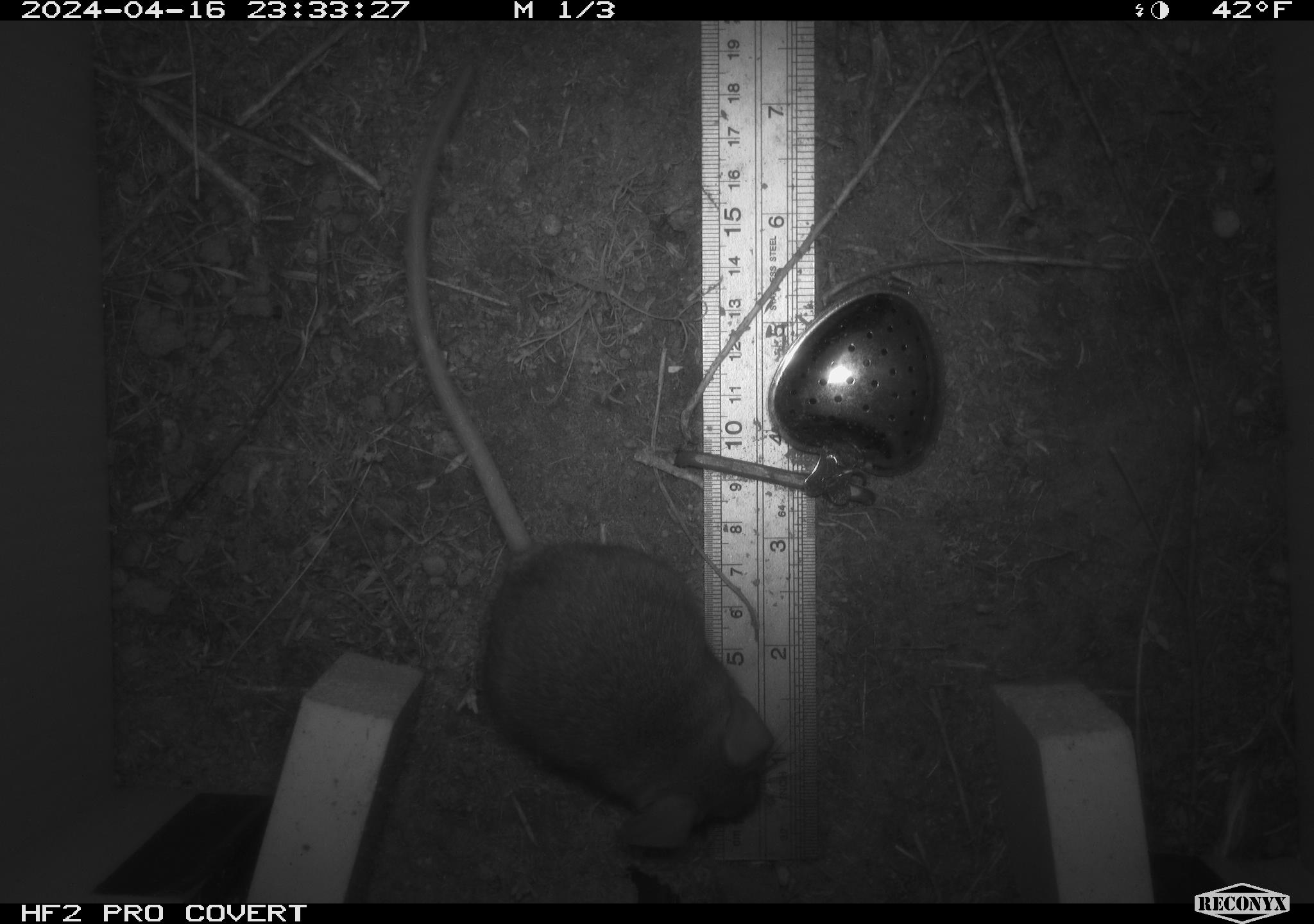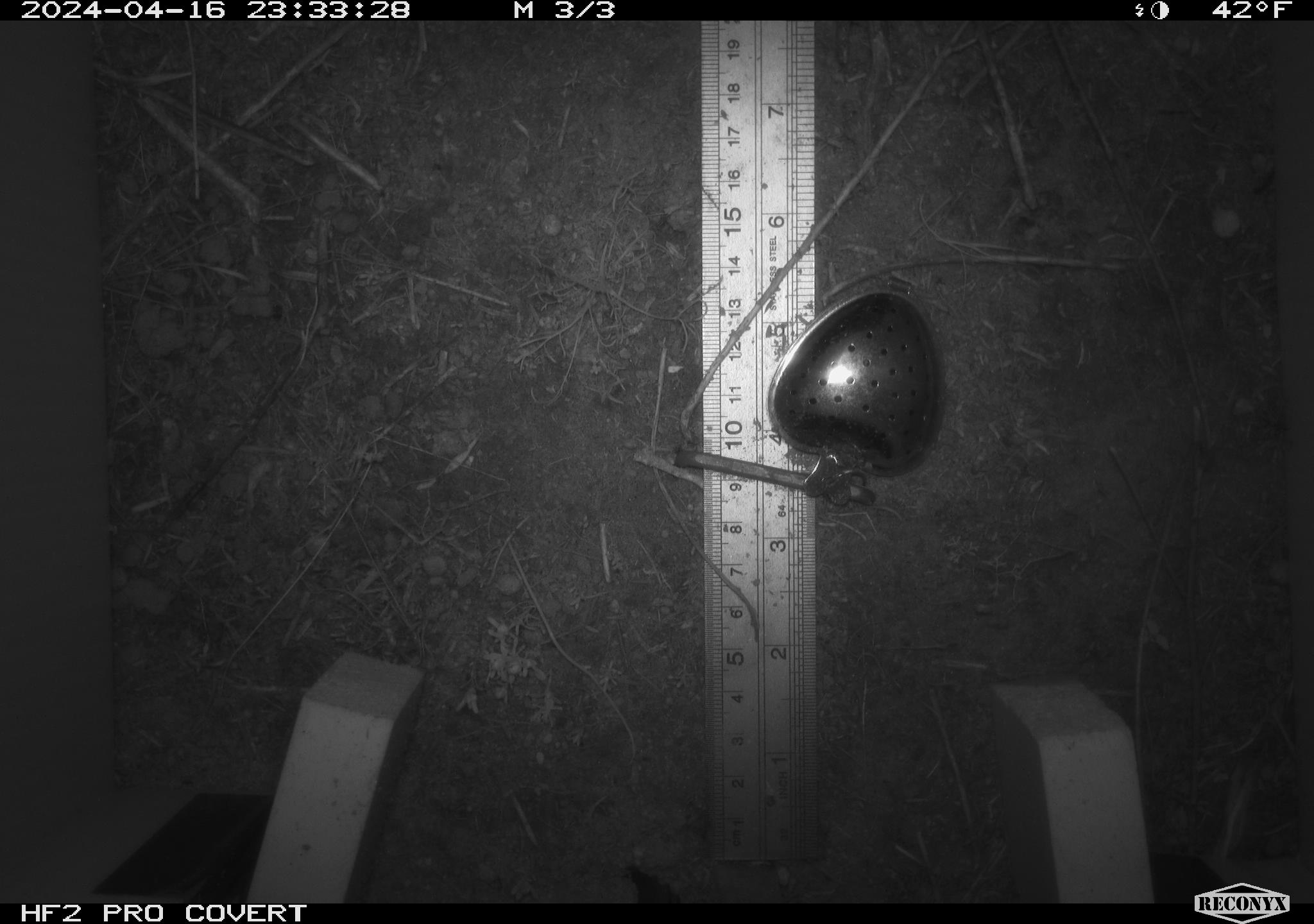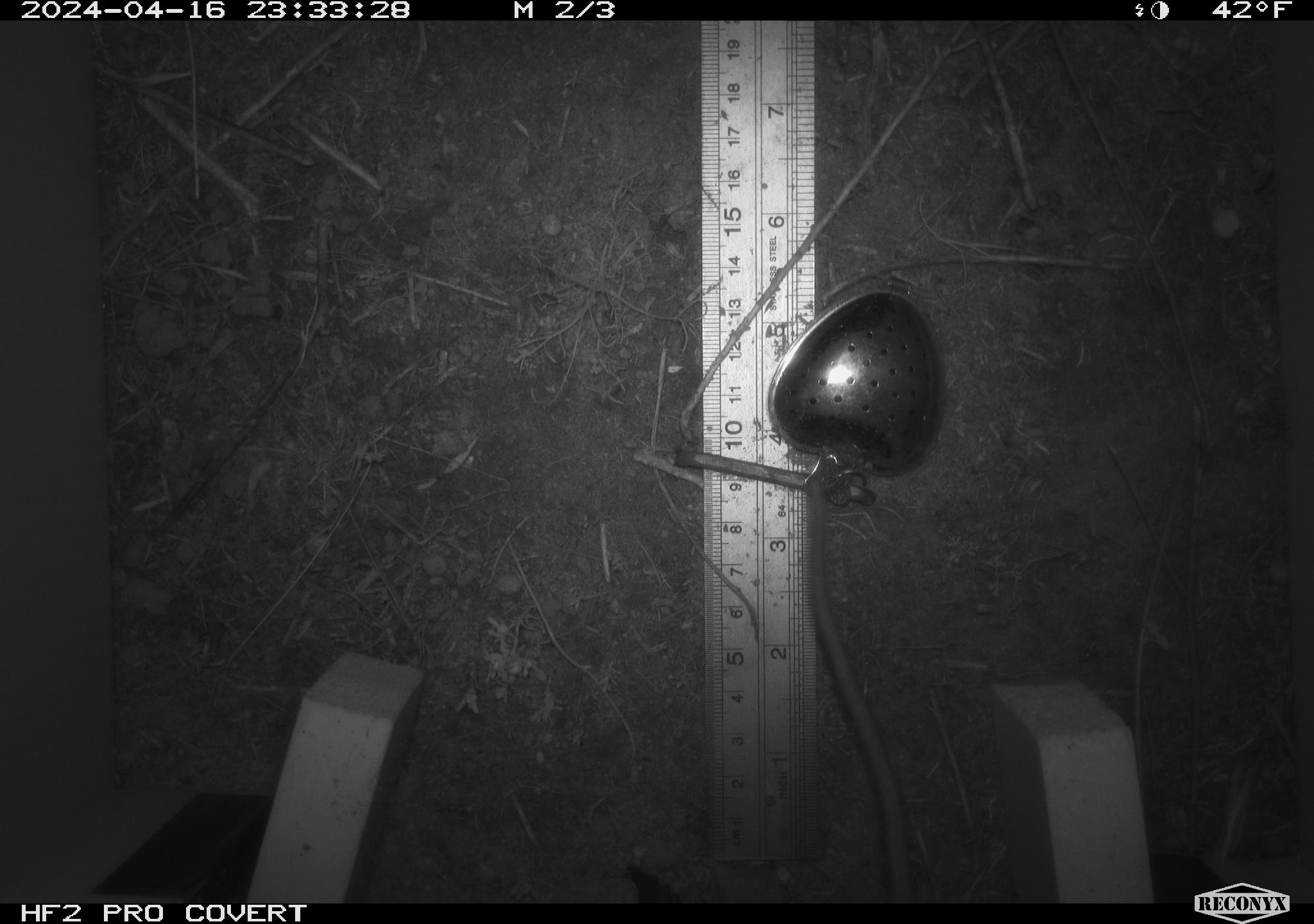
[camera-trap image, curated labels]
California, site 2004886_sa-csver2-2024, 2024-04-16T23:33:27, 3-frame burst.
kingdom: Animalia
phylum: Chordata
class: Mammalia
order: Rodentia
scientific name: Rodentia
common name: rodent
Rodent (Rodentia).